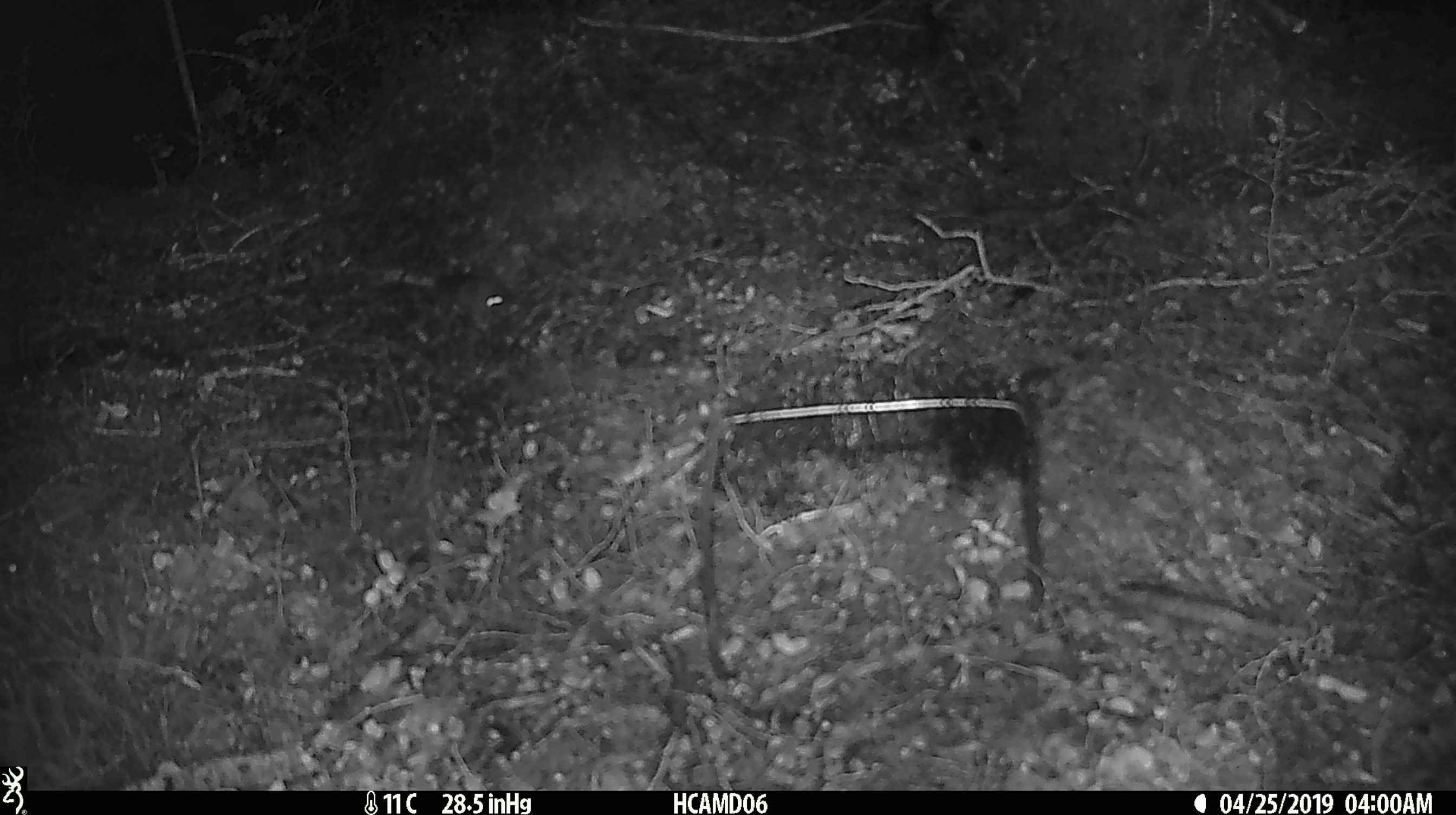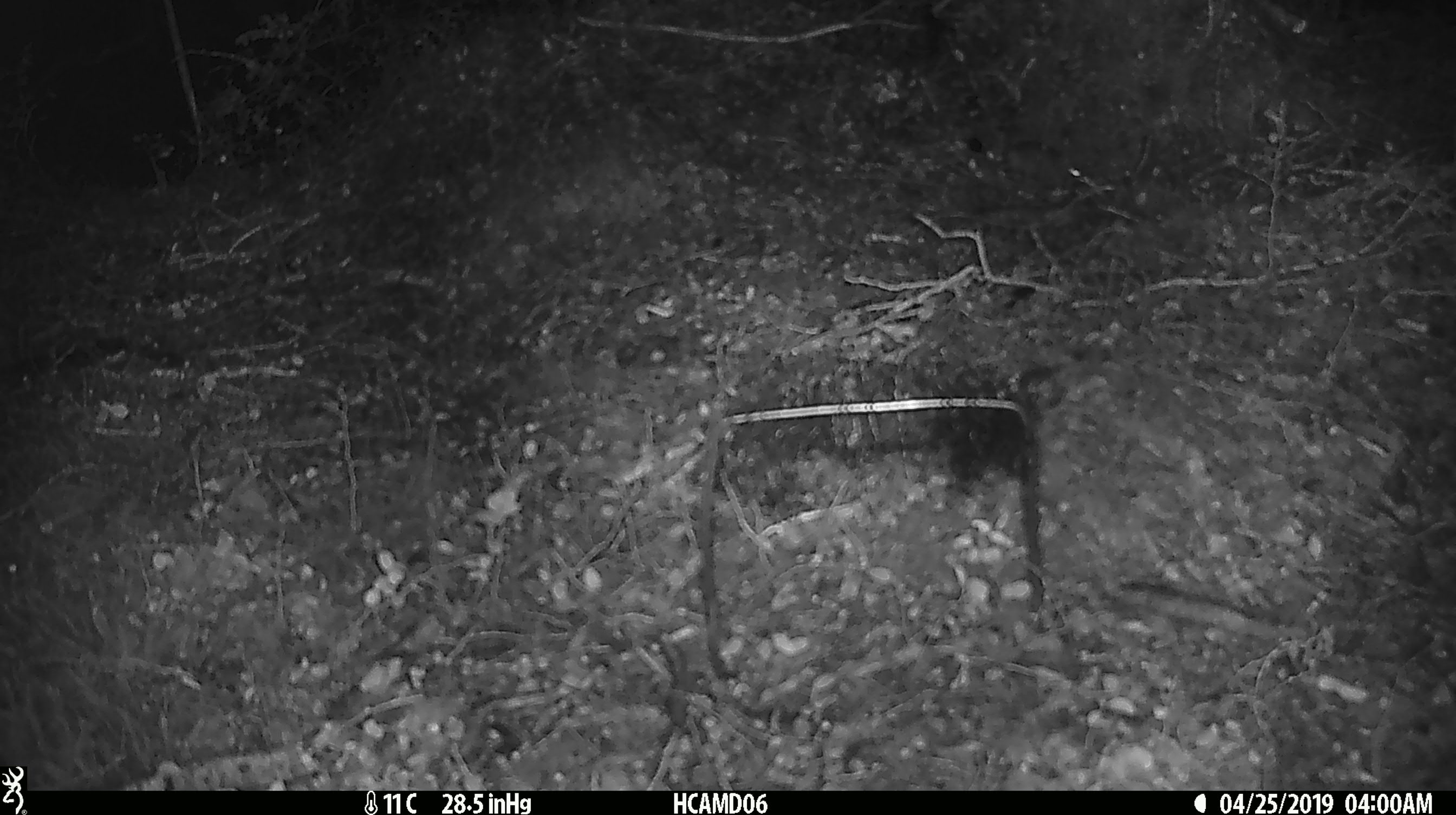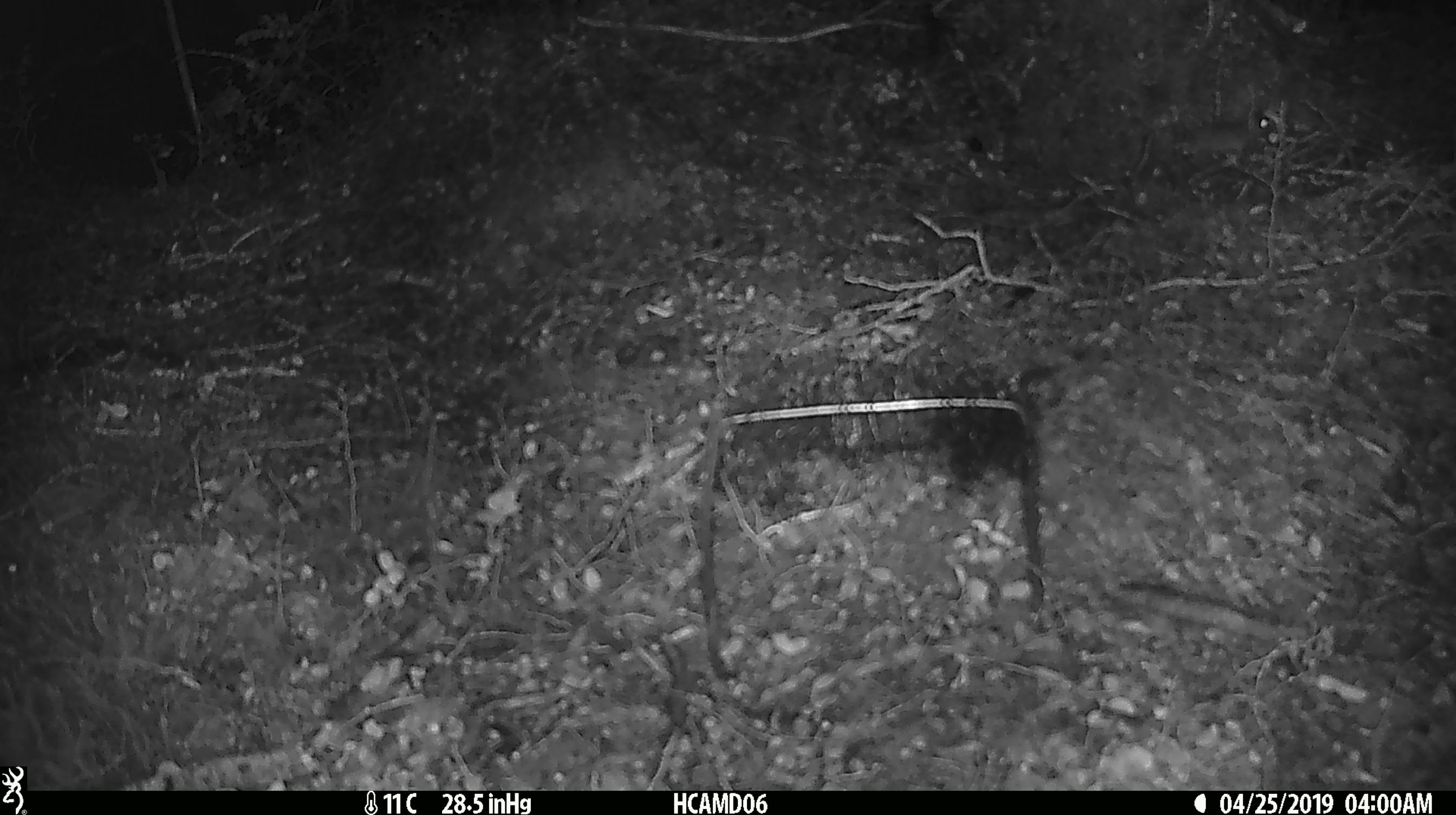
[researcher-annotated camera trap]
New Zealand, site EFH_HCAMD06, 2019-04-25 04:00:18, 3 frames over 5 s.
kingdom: Animalia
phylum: Chordata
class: Mammalia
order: Rodentia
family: Muridae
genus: Mus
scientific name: Mus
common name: mouse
Mouse (Mus).